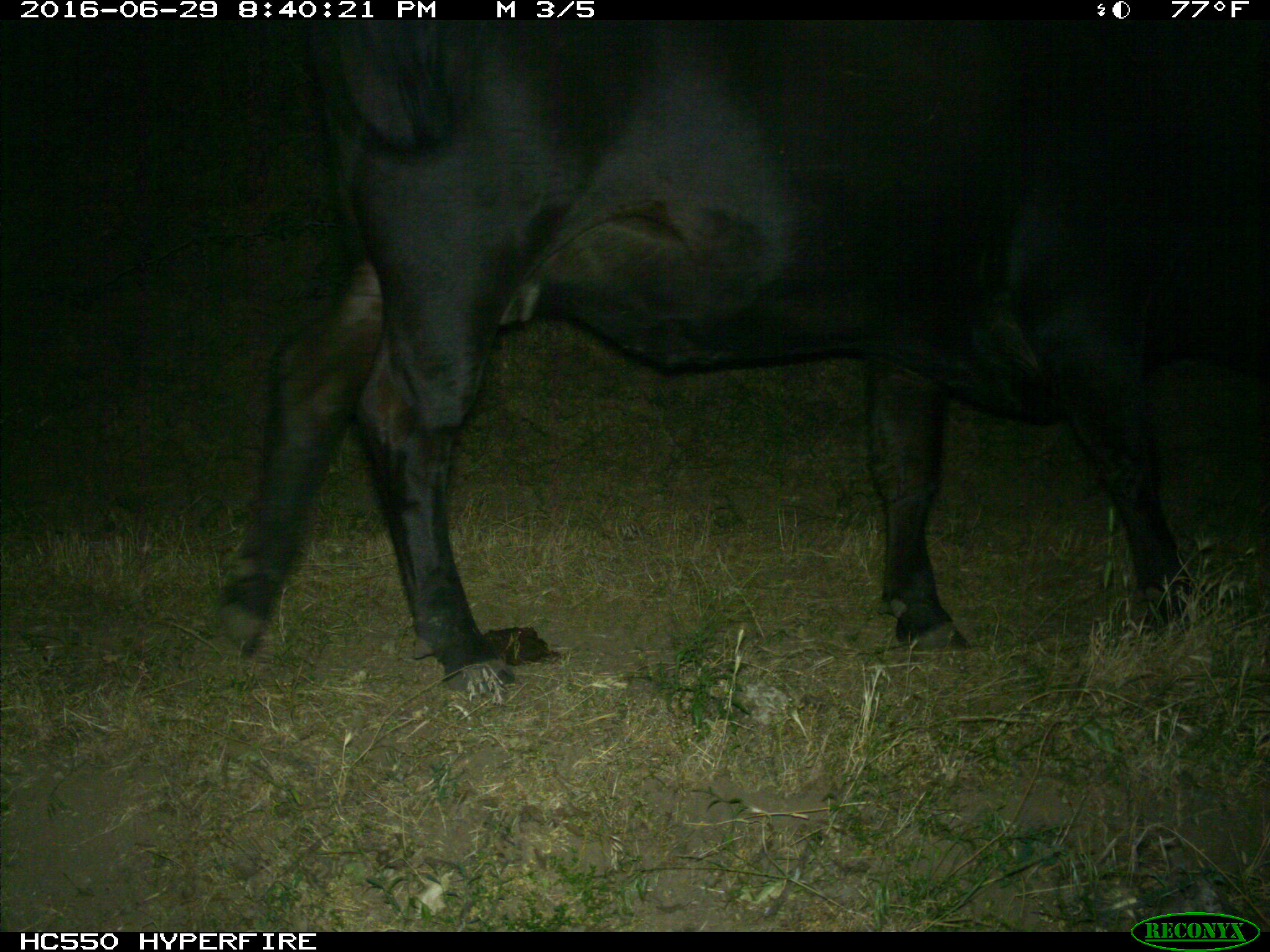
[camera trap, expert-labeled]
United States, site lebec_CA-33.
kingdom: Animalia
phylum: Chordata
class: Mammalia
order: Artiodactyla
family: Bovidae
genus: Bos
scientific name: Bos taurus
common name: domestic cow